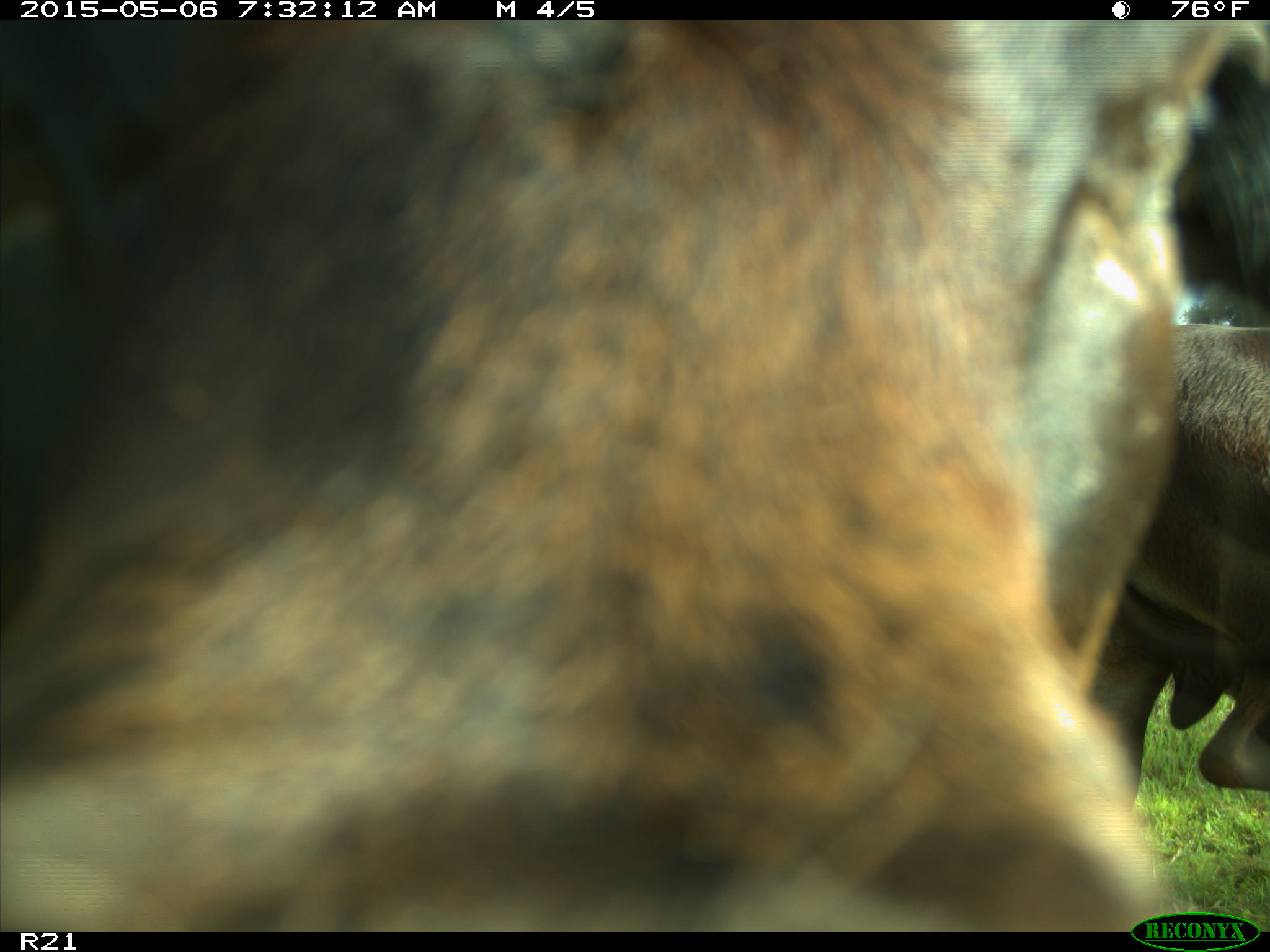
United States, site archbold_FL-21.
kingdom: Animalia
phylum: Chordata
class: Mammalia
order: Artiodactyla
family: Bovidae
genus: Bos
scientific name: Bos taurus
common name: domestic cow